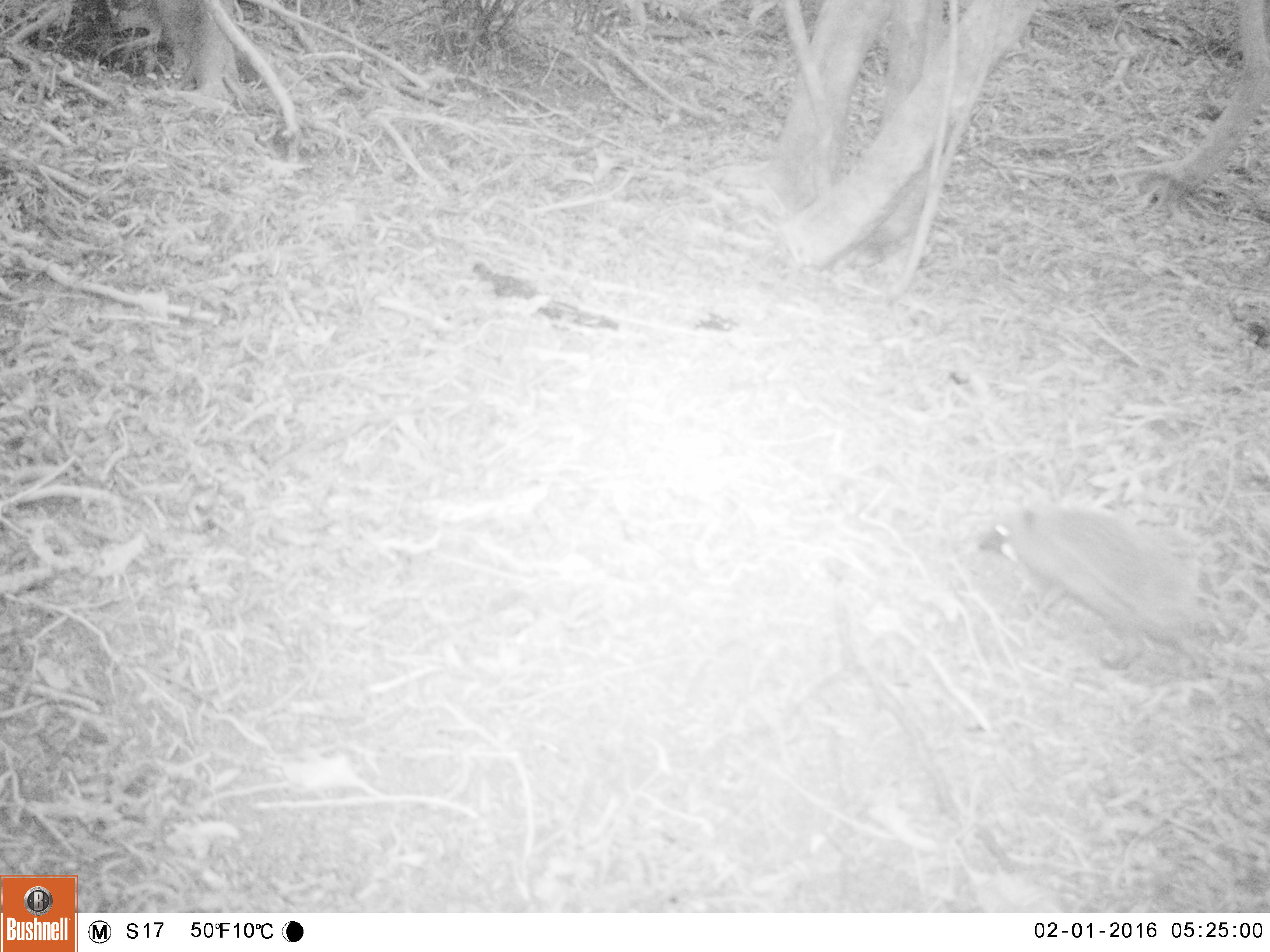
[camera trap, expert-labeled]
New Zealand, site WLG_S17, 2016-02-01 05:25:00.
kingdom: Animalia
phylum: Chordata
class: Mammalia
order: Eulipotyphla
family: Erinaceidae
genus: Erinaceus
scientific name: Erinaceus europaeus europaeus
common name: european hedgehog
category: hedgehog